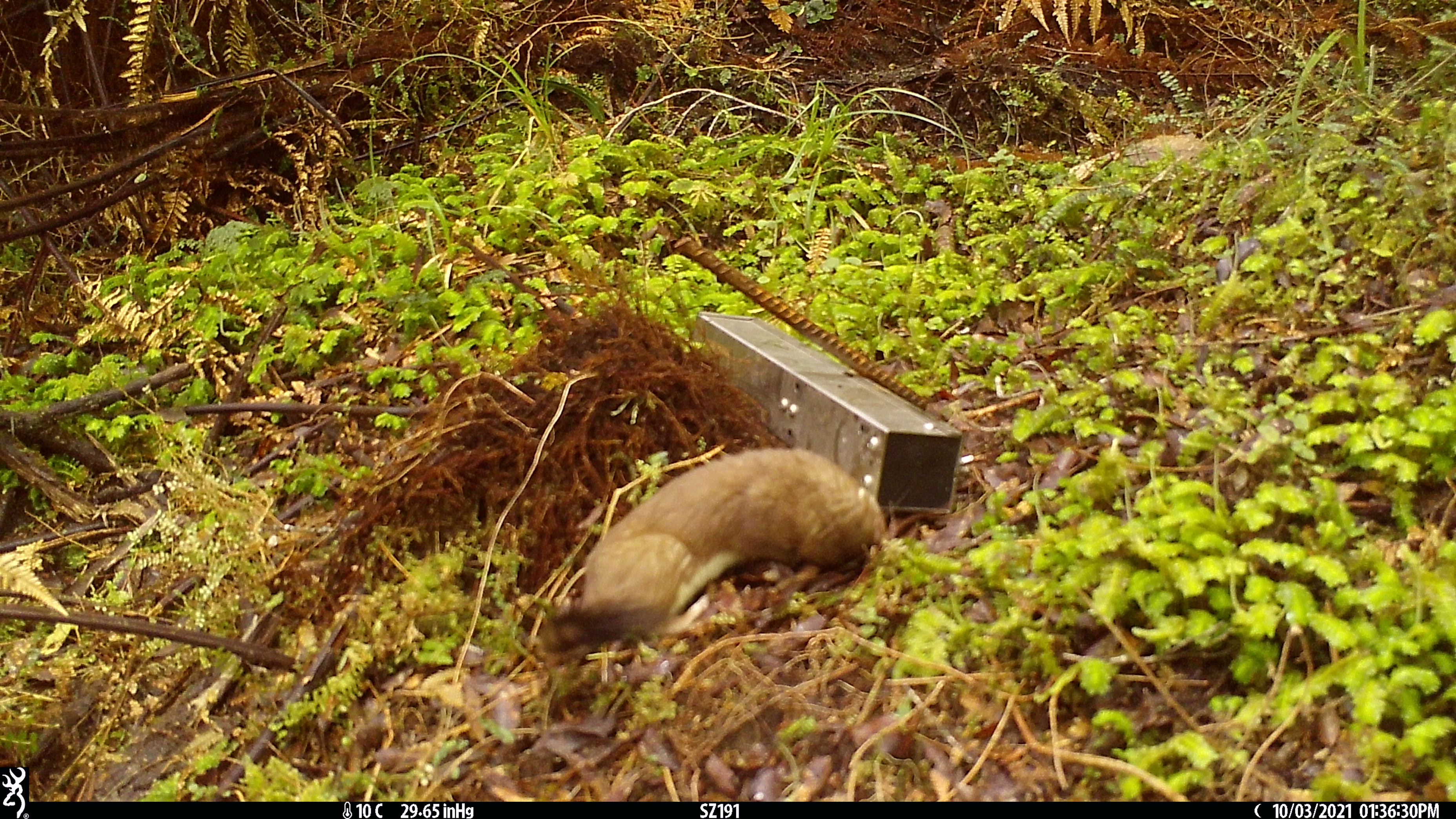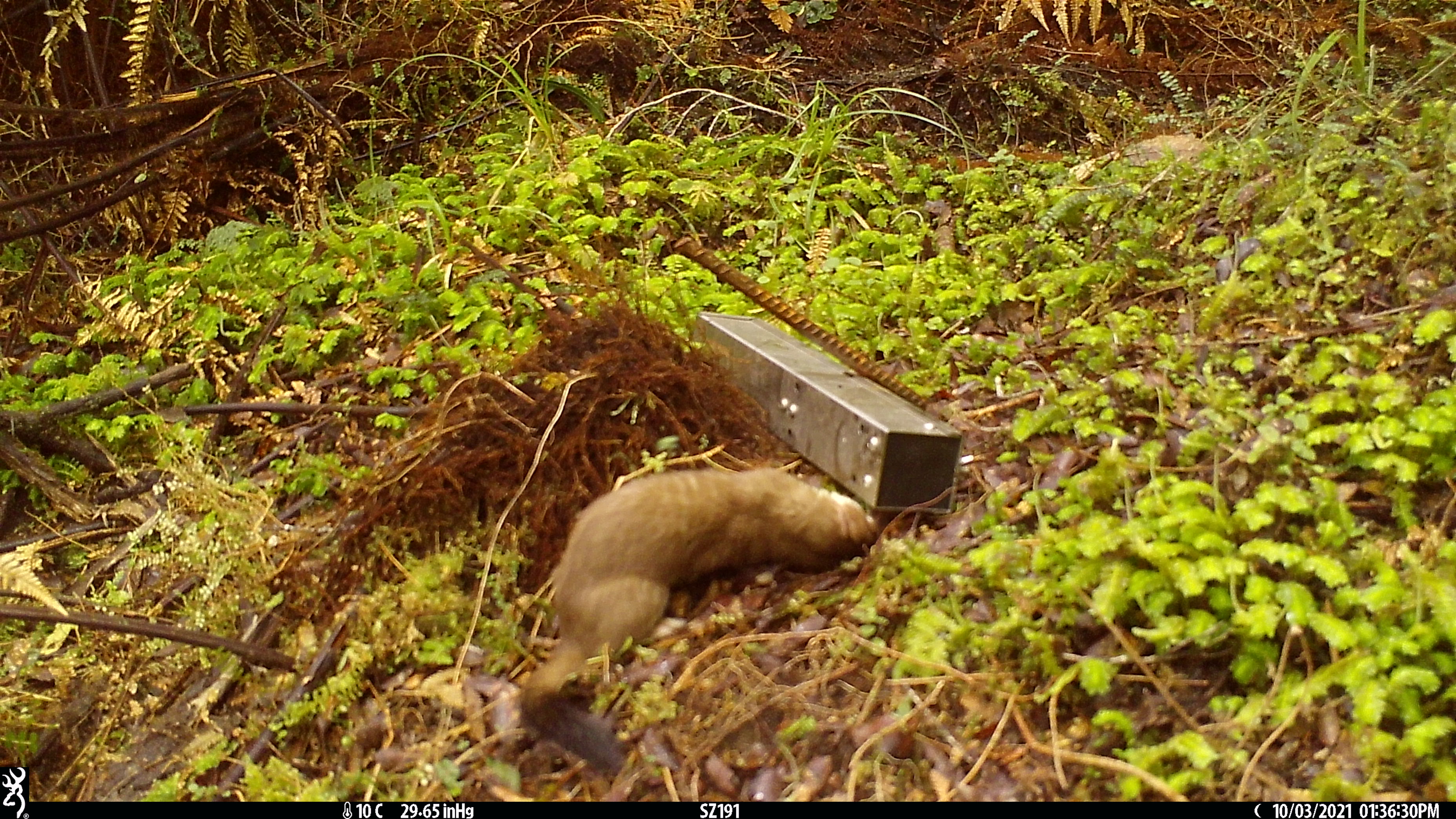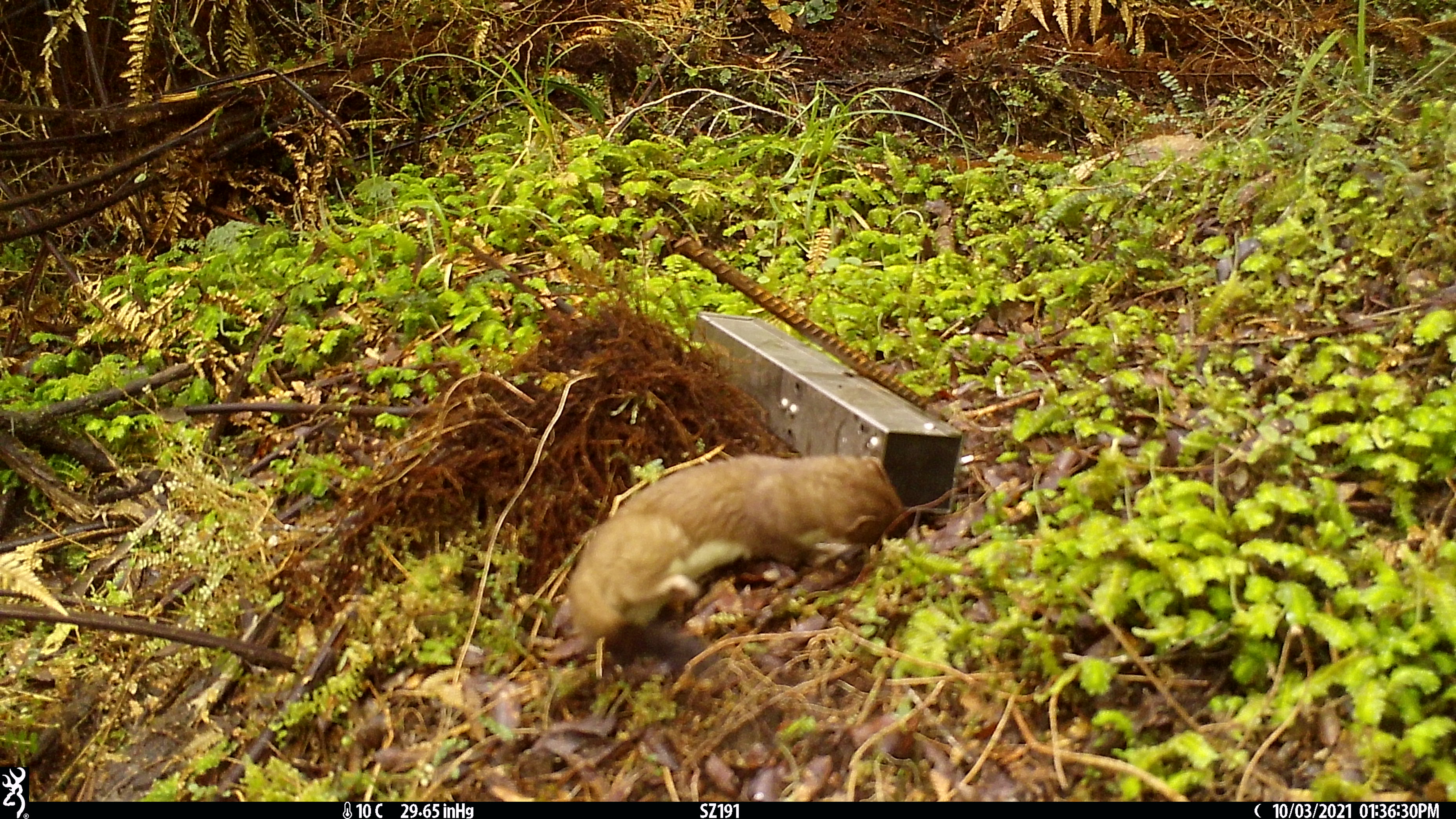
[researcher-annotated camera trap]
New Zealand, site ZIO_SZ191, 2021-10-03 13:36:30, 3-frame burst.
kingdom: Animalia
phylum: Chordata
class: Mammalia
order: Carnivora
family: Mustelidae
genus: Mustela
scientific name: Mustela erminea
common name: stoat